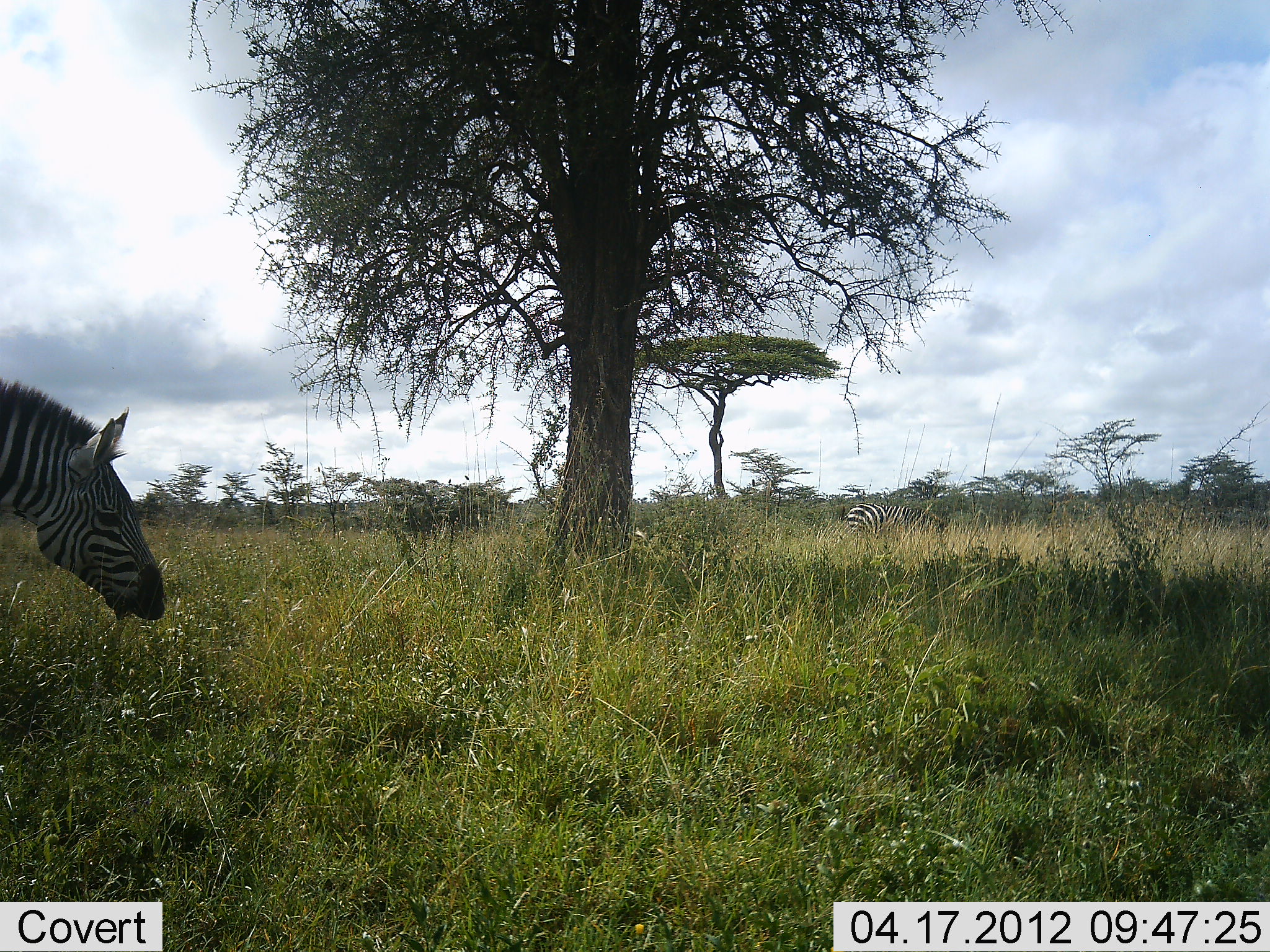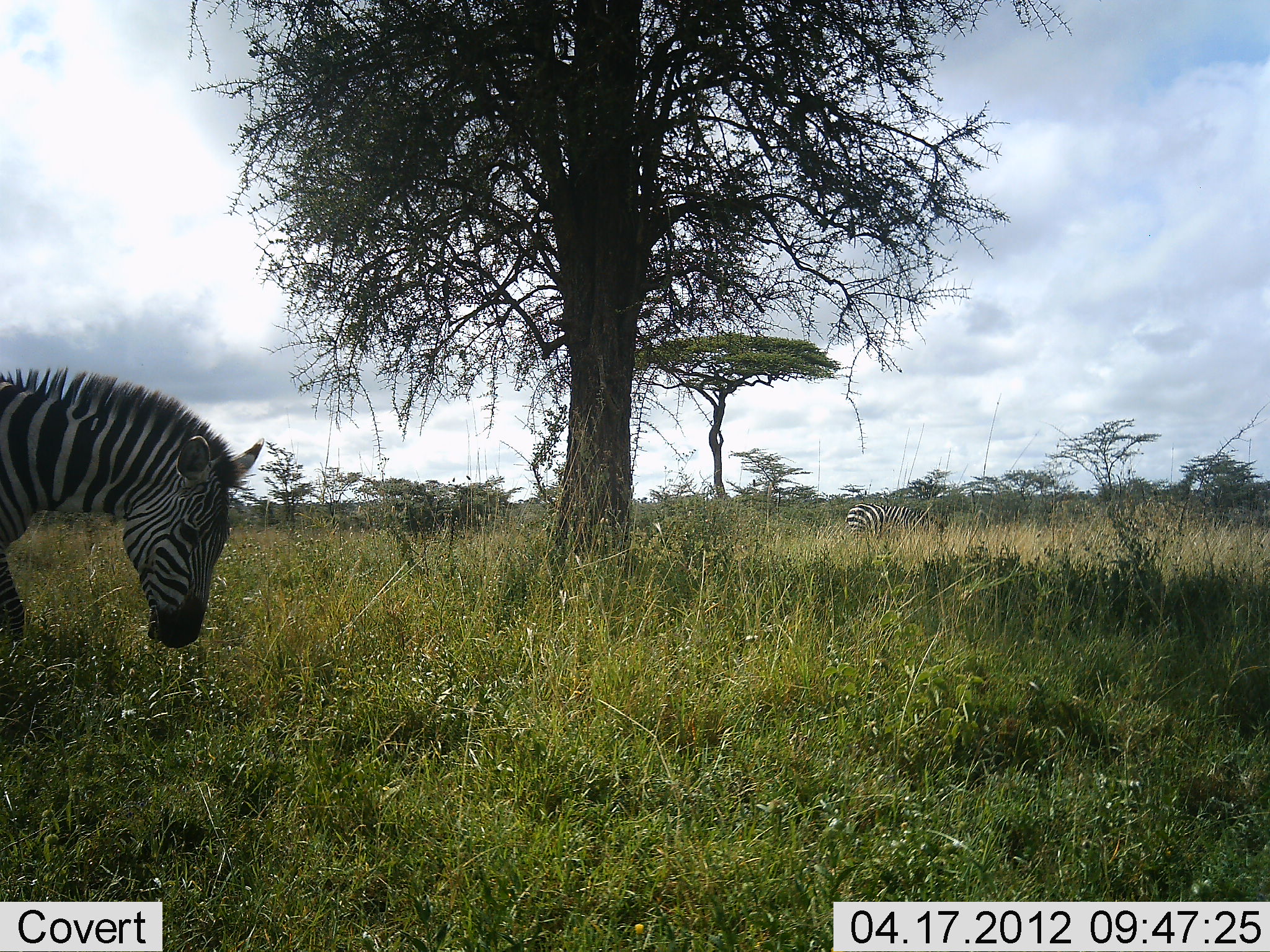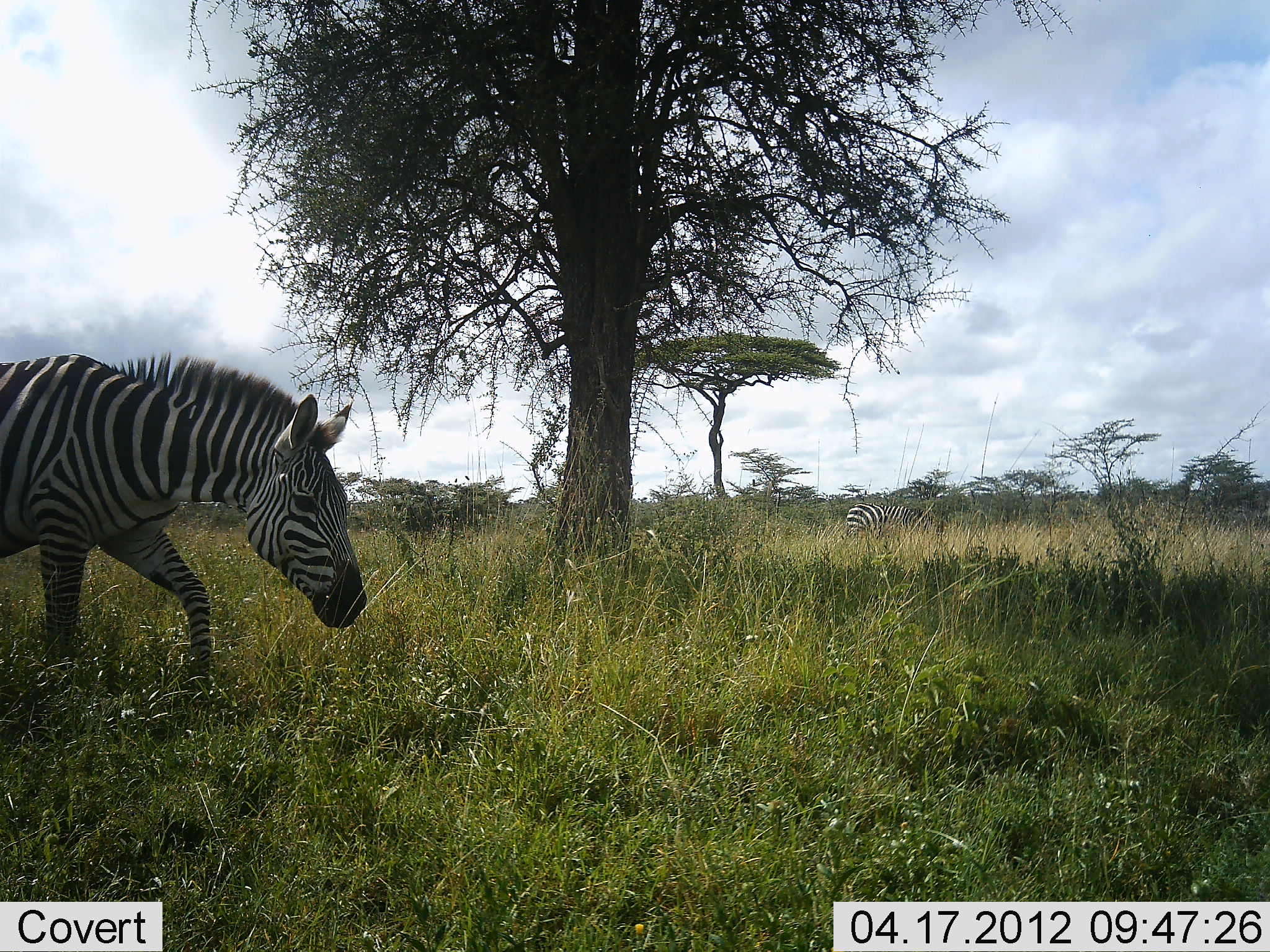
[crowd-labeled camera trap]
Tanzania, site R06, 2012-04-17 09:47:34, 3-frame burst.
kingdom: Animalia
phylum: Chordata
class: Mammalia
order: Perissodactyla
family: Equidae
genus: Equus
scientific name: Equus quagga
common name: plains zebra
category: zebra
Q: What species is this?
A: Zebra (plains zebra) (Equus quagga).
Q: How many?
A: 2.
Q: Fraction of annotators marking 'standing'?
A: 47%.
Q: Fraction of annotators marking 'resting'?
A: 6%.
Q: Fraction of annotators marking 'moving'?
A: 82%.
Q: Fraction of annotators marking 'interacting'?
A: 0%.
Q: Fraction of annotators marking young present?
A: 0%.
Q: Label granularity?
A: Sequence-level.